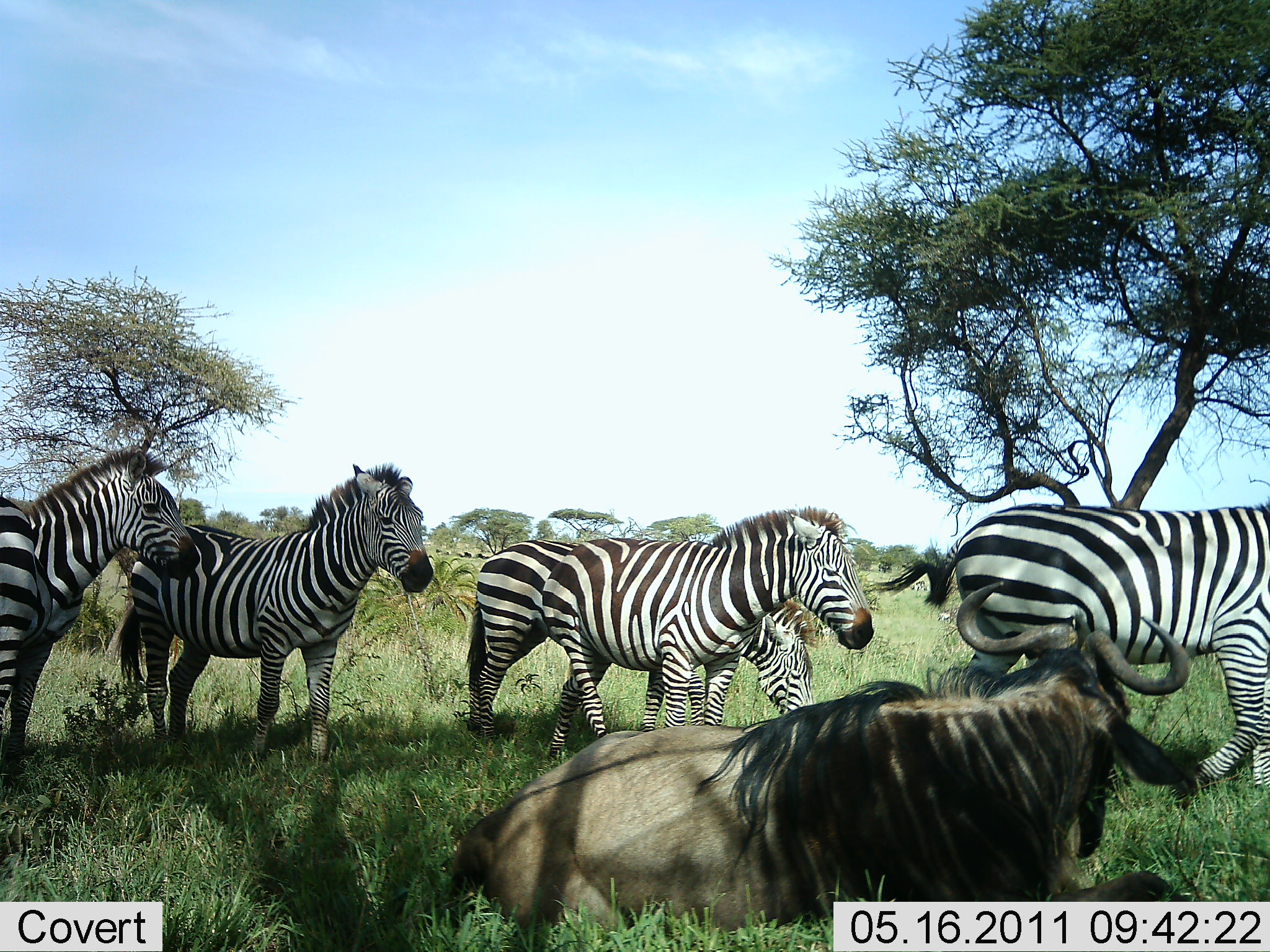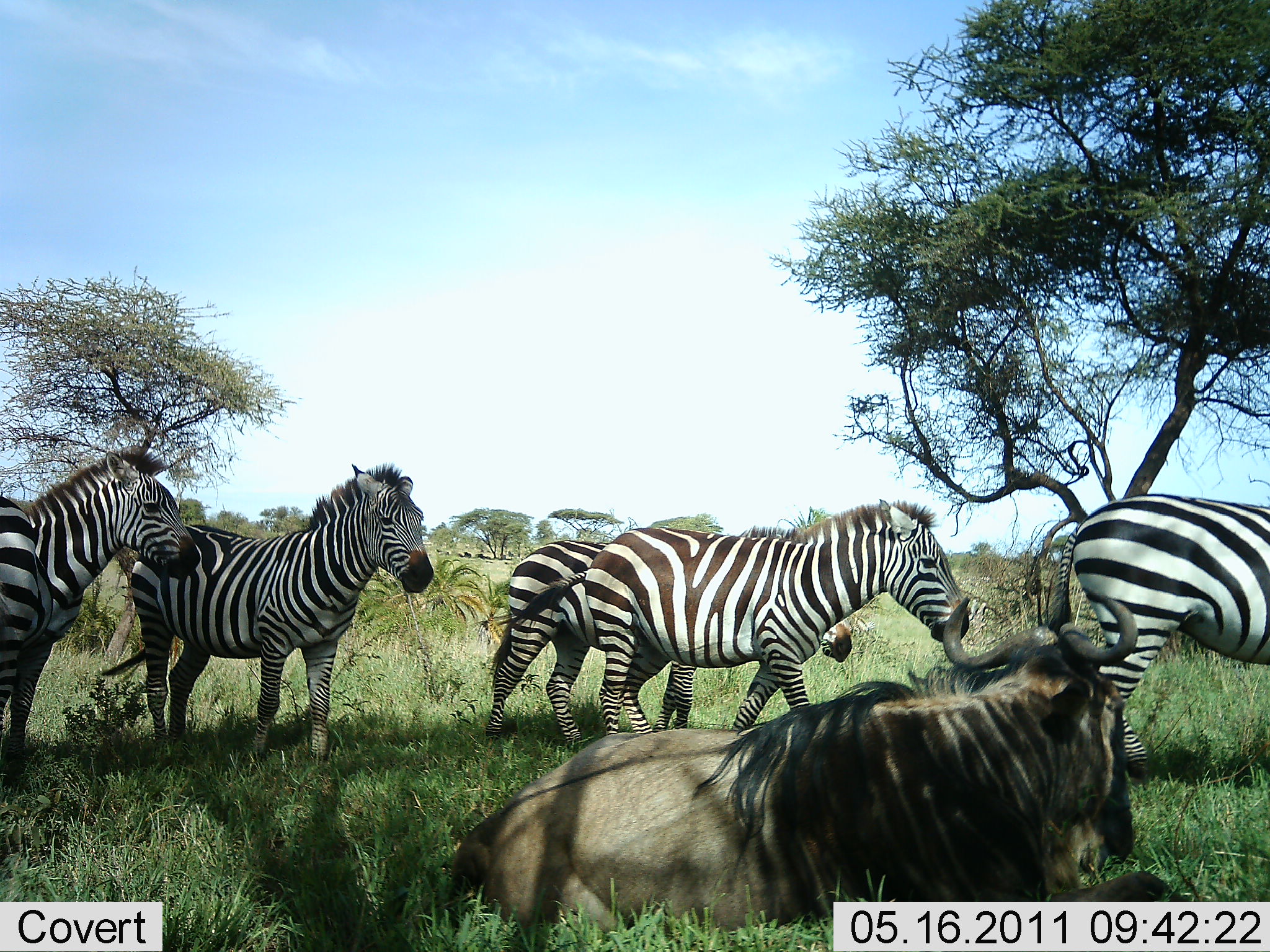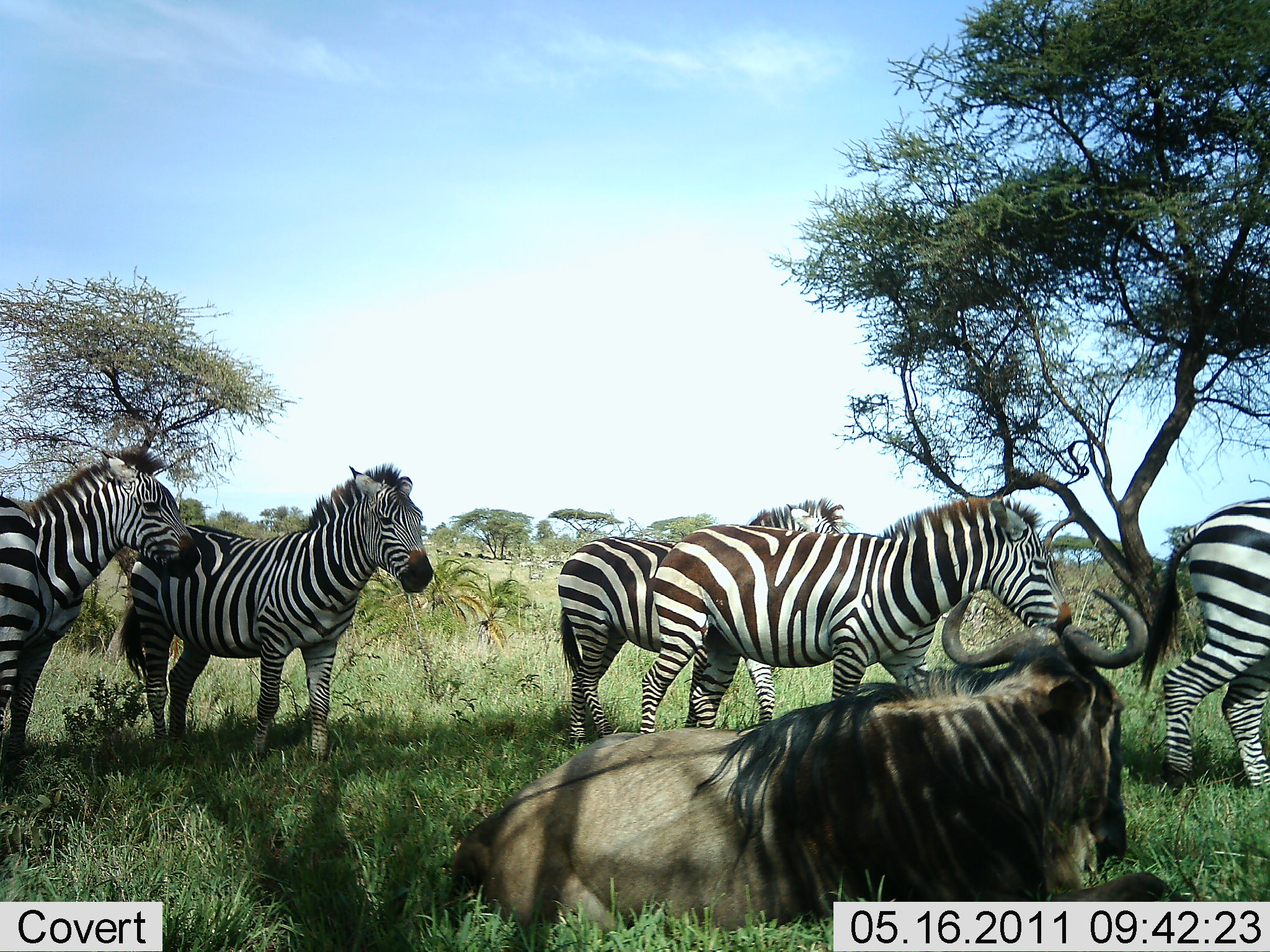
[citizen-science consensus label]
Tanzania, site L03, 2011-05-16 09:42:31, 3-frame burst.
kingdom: Animalia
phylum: Chordata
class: Mammalia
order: Artiodactyla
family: Bovidae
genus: Connochaetes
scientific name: Connochaetes taurinus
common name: blue wildebeest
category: wildebeest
Wildebeest (blue wildebeest) (Connochaetes taurinus), count 1. Behavior (volunteer vote fractions): standing 0%, resting 100%, moving 0%, interacting 0%. Young present (vote fraction): 0%. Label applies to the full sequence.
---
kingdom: Animalia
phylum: Chordata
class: Mammalia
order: Perissodactyla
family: Equidae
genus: Equus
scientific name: Equus quagga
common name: plains zebra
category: zebra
Zebra (plains zebra) (Equus quagga), count 5. Behavior (volunteer vote fractions): standing 42%, resting 0%, moving 83%, interacting 0%. Young present (vote fraction): 0%. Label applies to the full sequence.